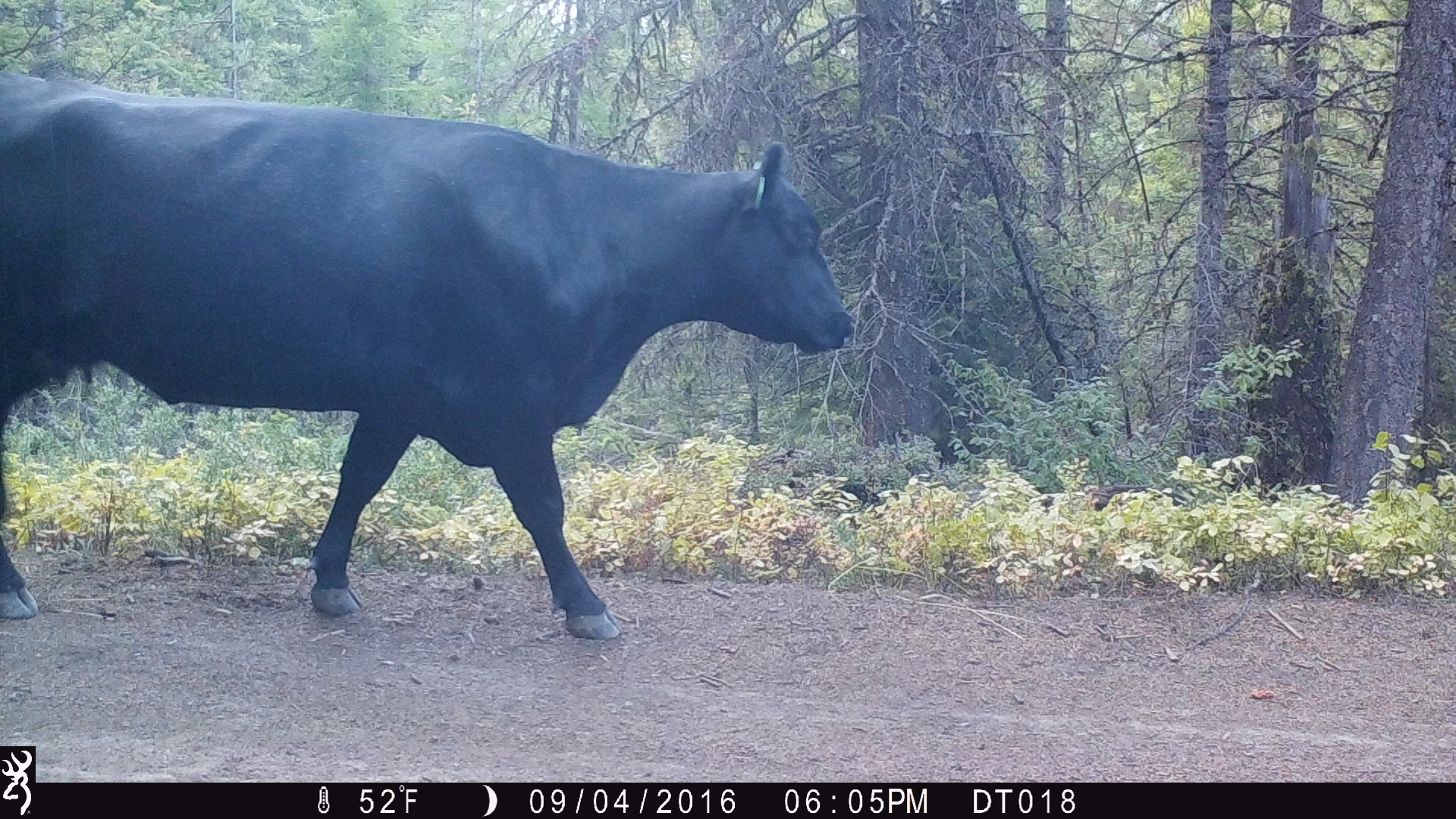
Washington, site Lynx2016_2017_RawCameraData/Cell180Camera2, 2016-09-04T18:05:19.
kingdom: Animalia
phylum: Chordata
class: Mammalia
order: Artiodactyla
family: Bovidae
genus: Bos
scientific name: Bos taurus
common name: domestic cattle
Domestic cattle (Bos taurus). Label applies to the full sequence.